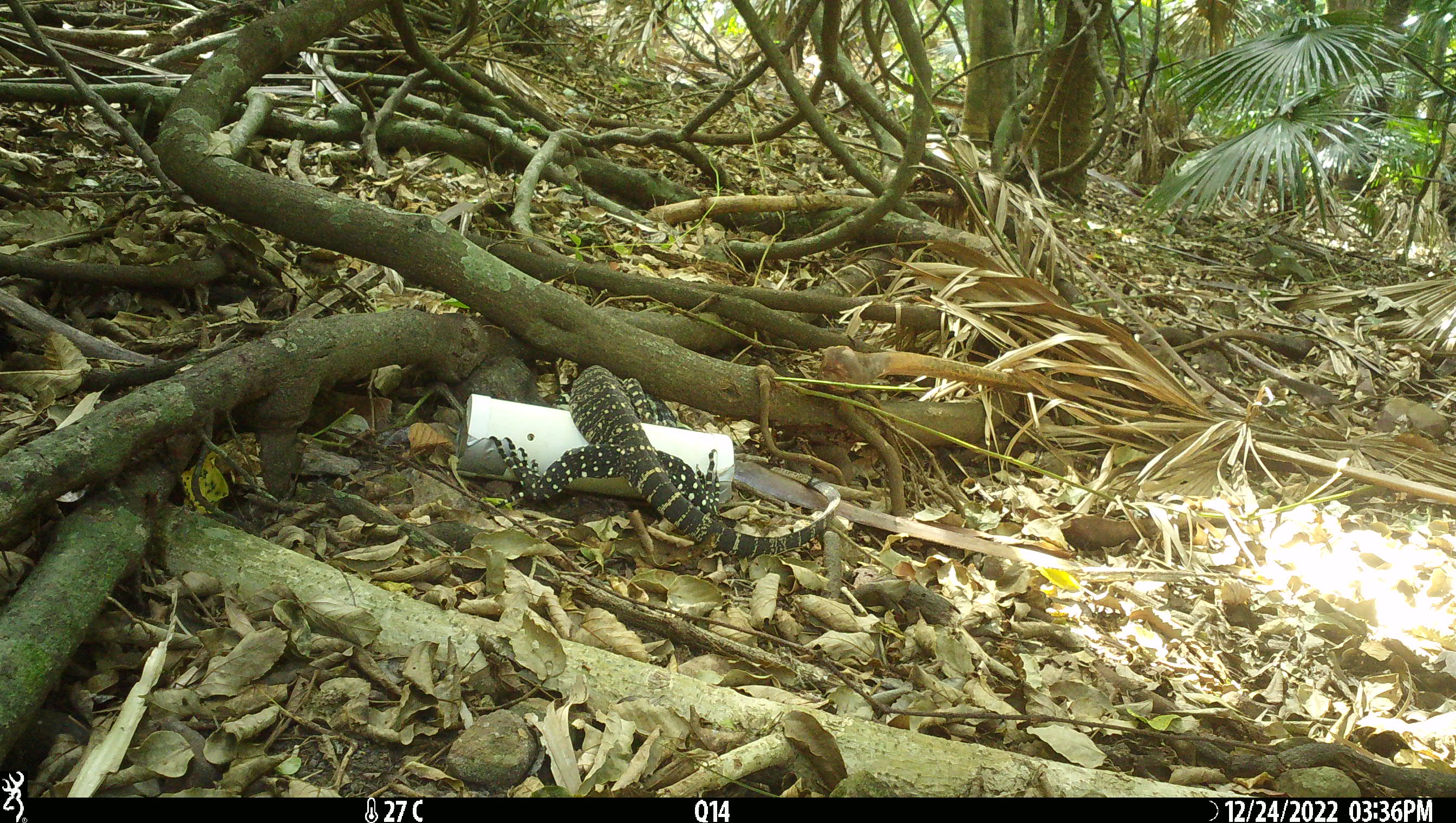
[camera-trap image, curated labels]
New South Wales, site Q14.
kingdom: Animalia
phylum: Chordata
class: Reptilia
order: Squamata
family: Varanidae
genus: Varanus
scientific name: Varanus varius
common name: lace monitor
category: goanna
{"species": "goanna (lace monitor) (Varanus varius)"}